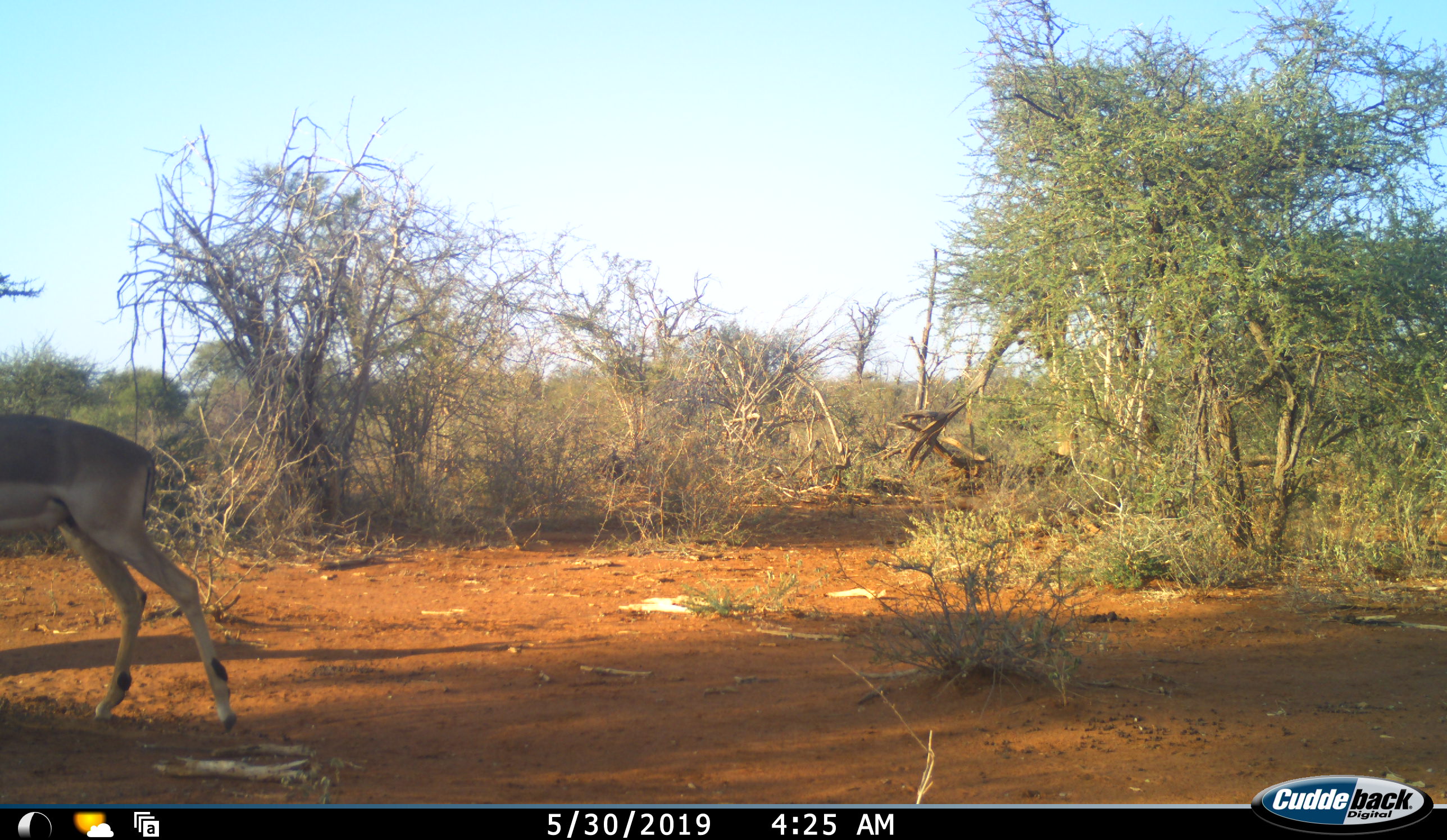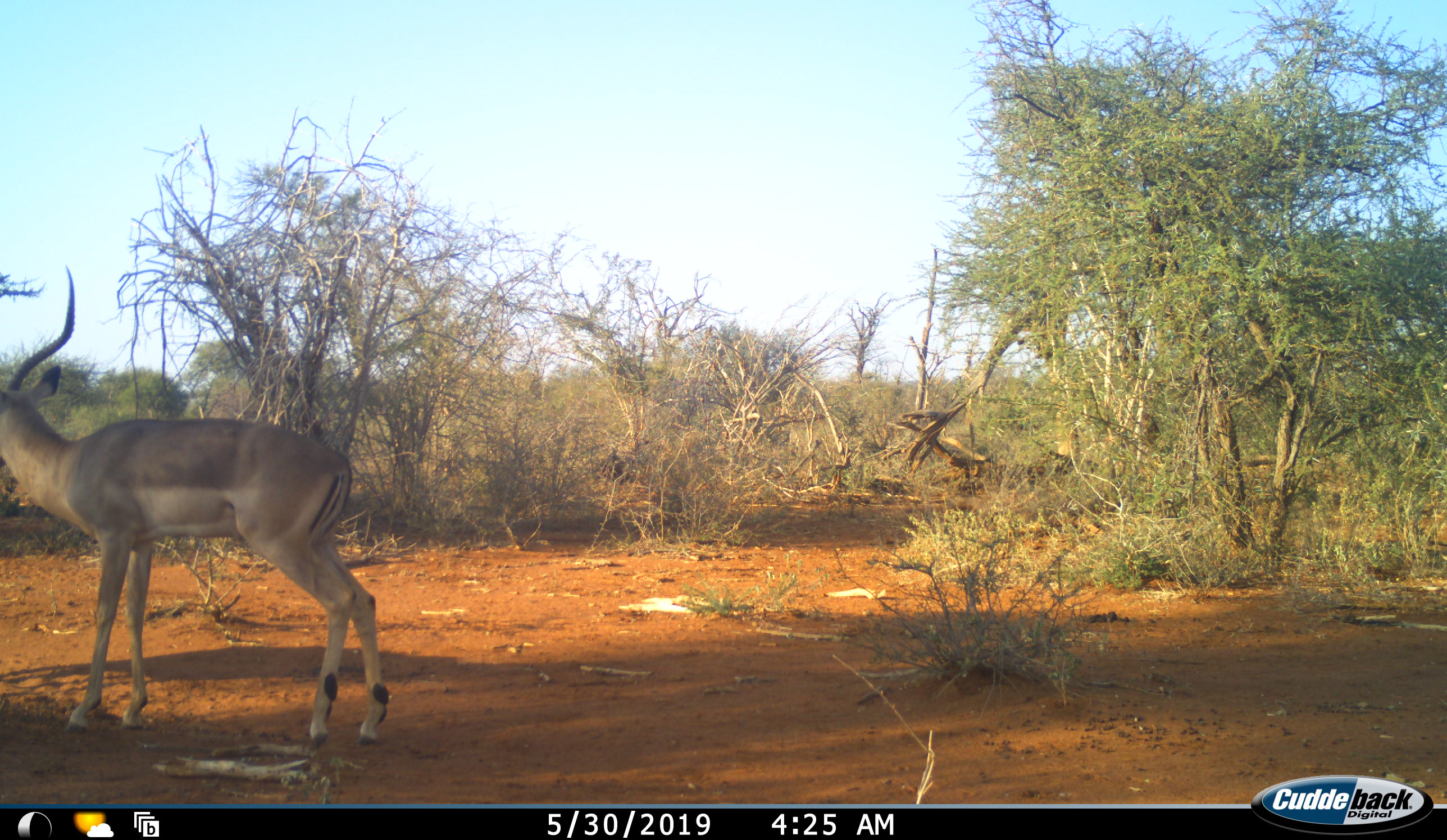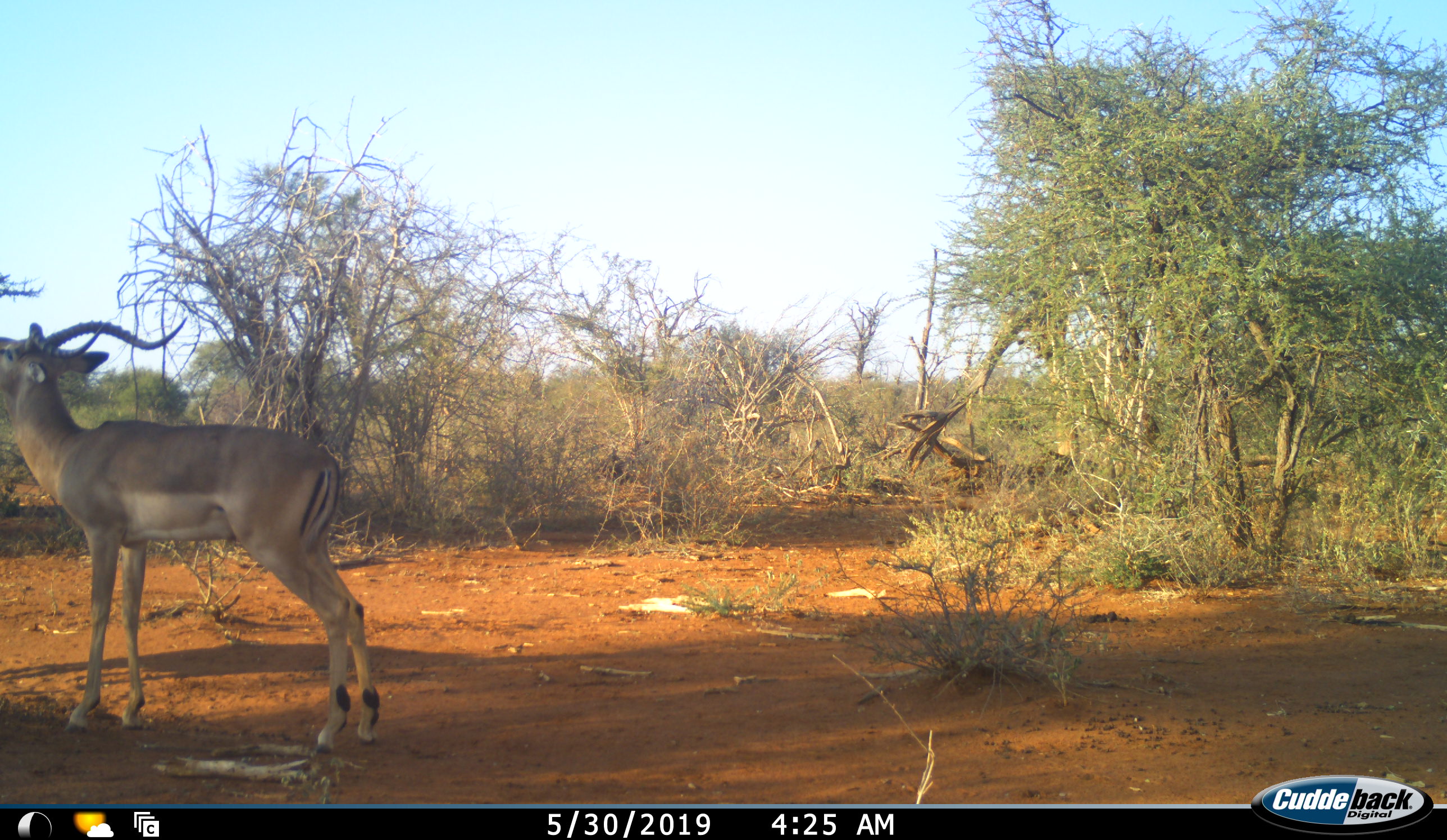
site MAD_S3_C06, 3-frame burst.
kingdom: Animalia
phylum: Chordata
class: Mammalia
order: Artiodactyla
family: Bovidae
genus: Aepyceros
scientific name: Aepyceros melampus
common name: impala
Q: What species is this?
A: Impala (Aepyceros melampus).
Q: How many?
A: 1.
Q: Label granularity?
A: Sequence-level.